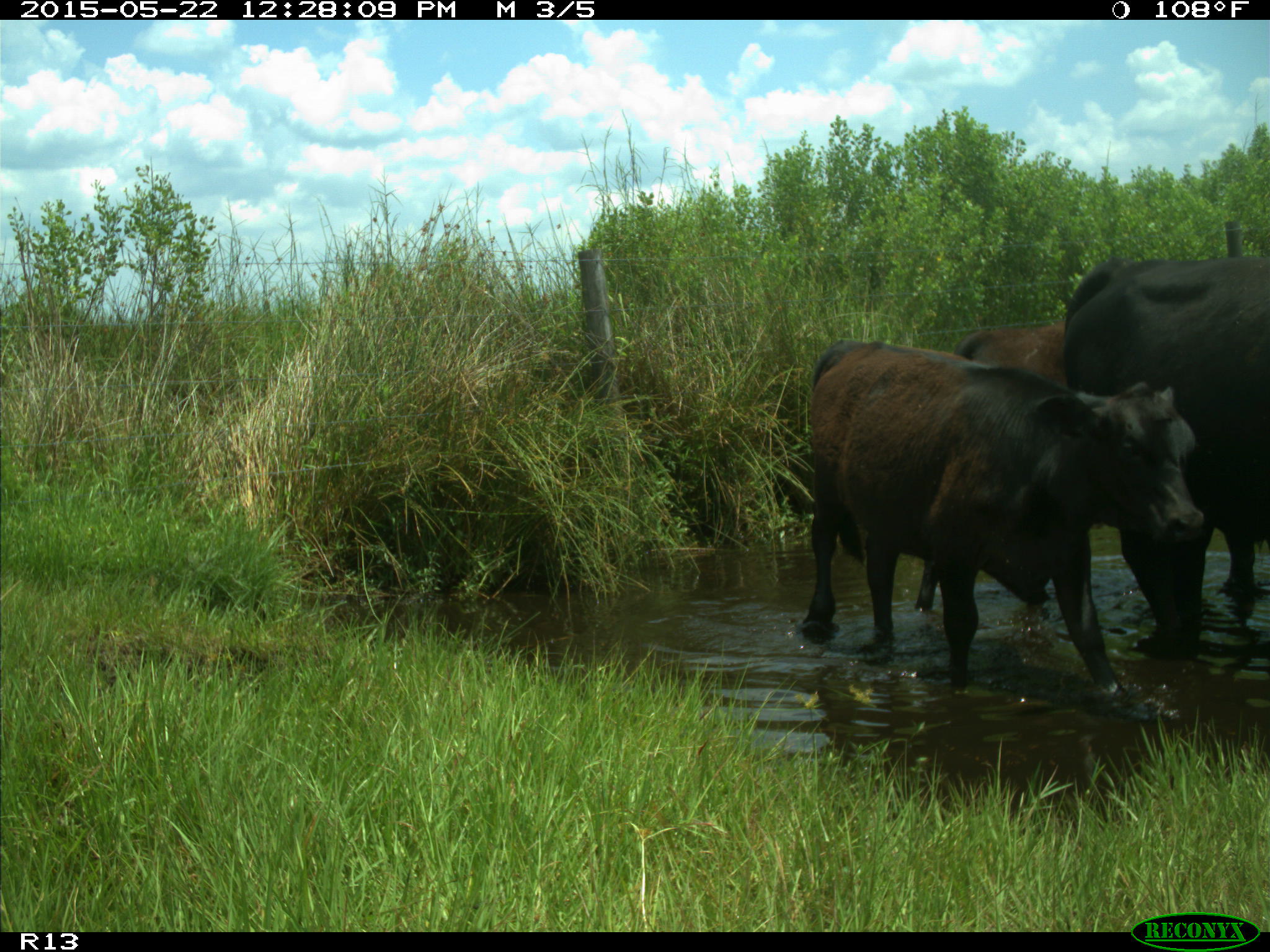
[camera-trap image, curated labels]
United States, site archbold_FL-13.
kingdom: Animalia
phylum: Chordata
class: Mammalia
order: Artiodactyla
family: Bovidae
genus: Bos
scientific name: Bos taurus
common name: domestic cow